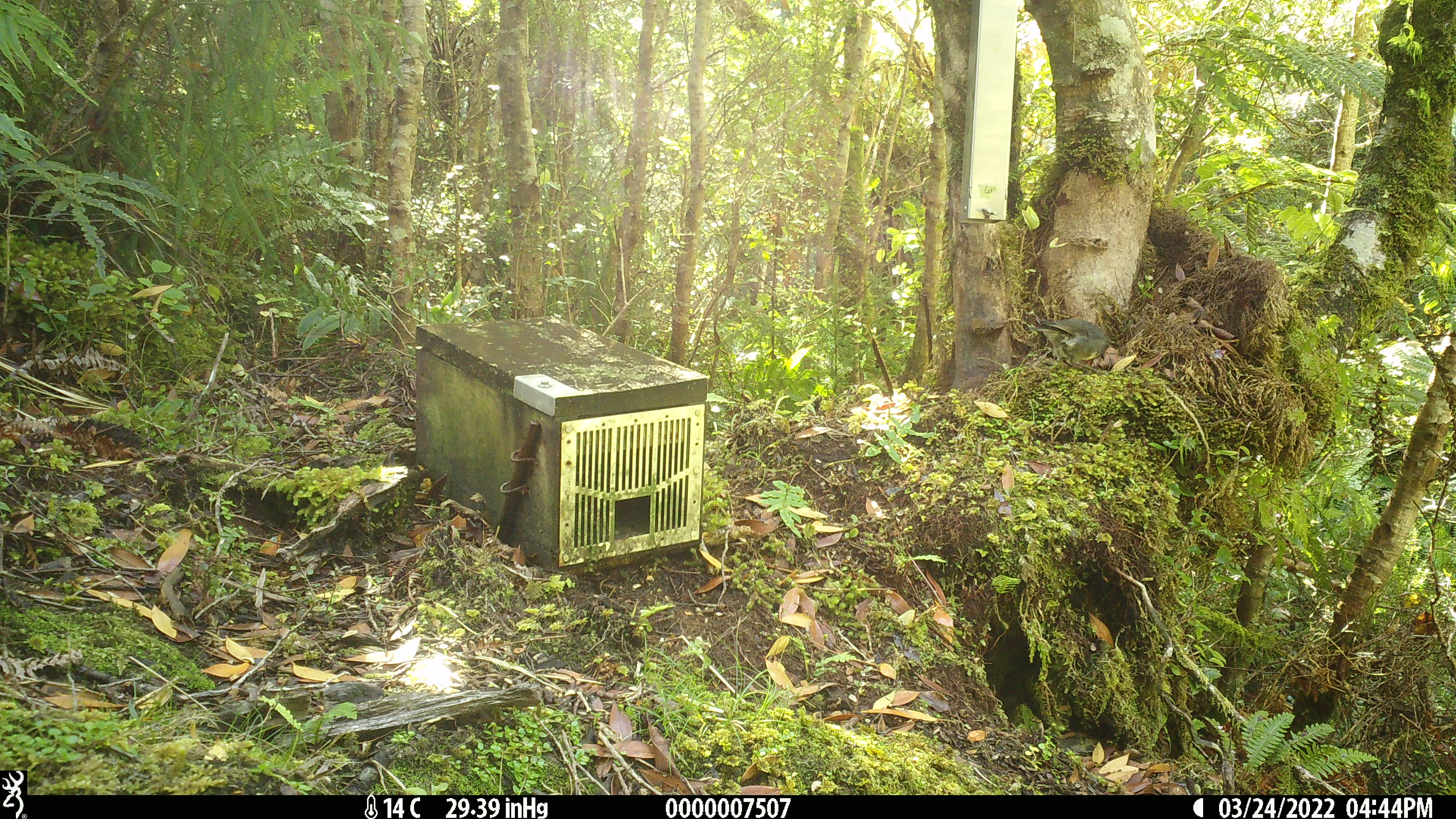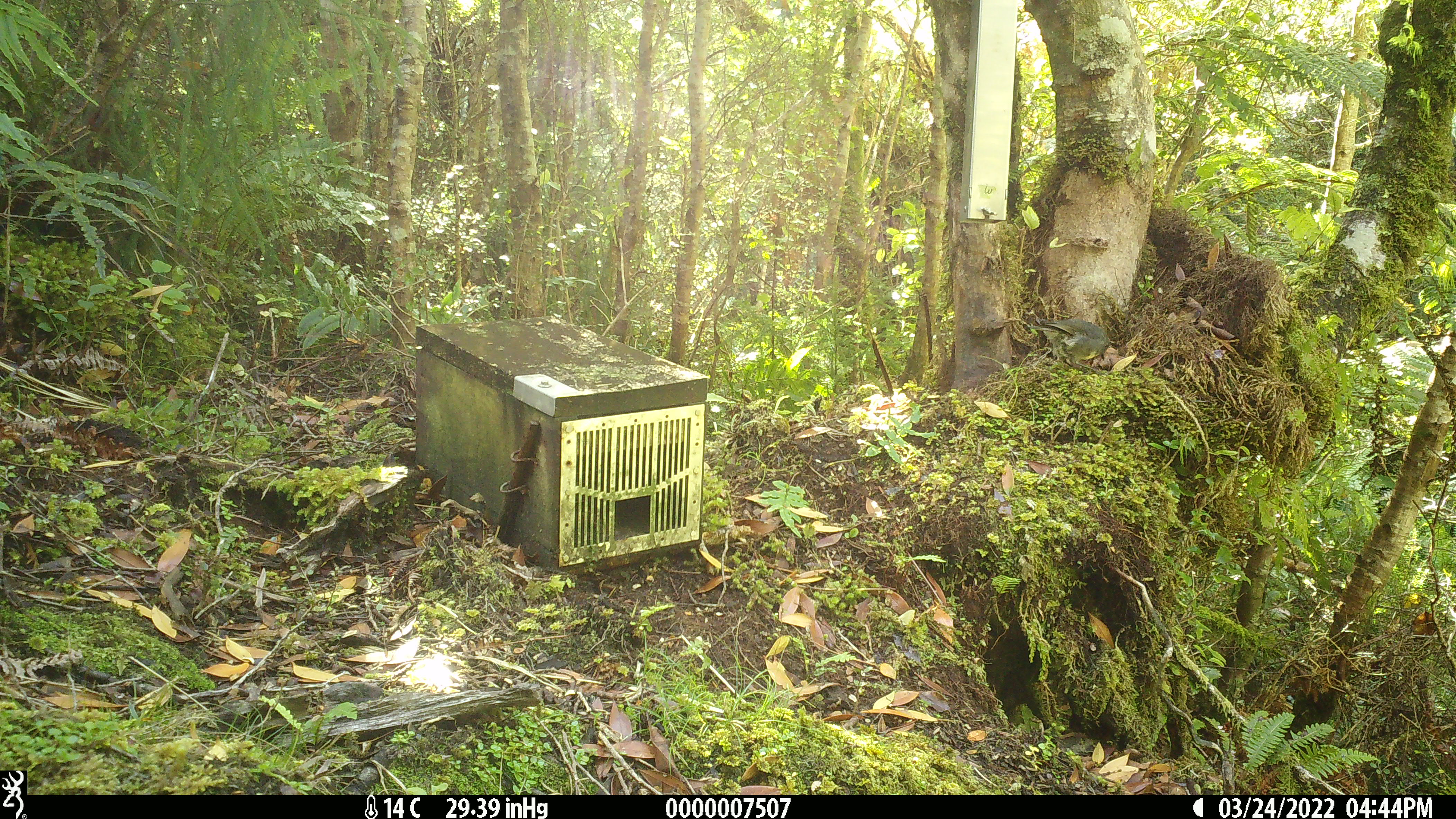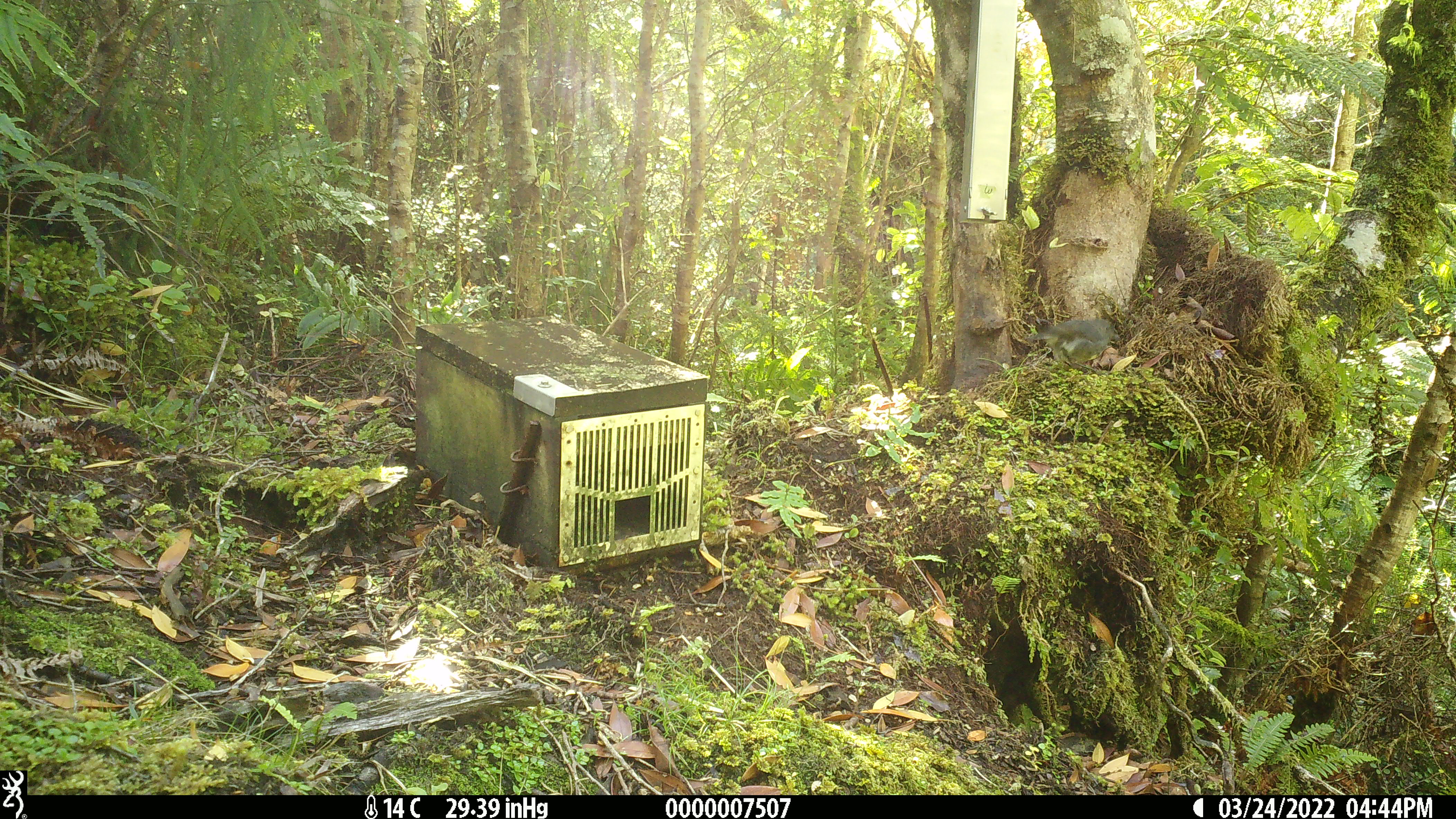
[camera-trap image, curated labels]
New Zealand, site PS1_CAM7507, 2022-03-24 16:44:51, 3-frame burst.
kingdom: Animalia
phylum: Chordata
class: Aves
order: Passeriformes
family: Petroicidae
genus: Petroica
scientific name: Petroica australis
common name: new zealand robin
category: robin